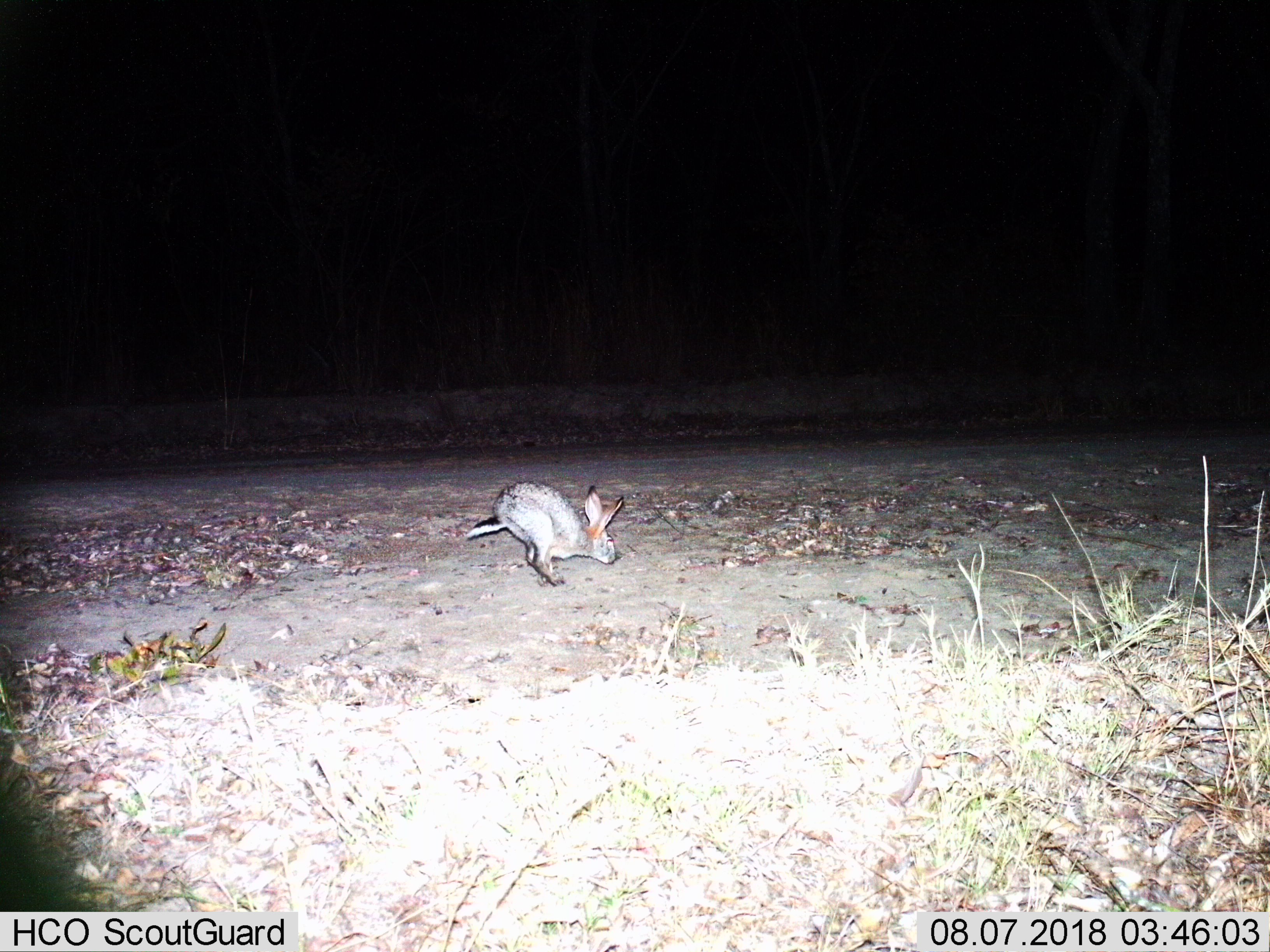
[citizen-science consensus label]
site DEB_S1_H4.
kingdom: Animalia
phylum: Chordata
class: Mammalia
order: Lagomorpha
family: Leporidae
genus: Lepus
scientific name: Lepus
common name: hare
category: hareunknown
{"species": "hareunknown (hare) (Lepus)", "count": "1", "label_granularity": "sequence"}